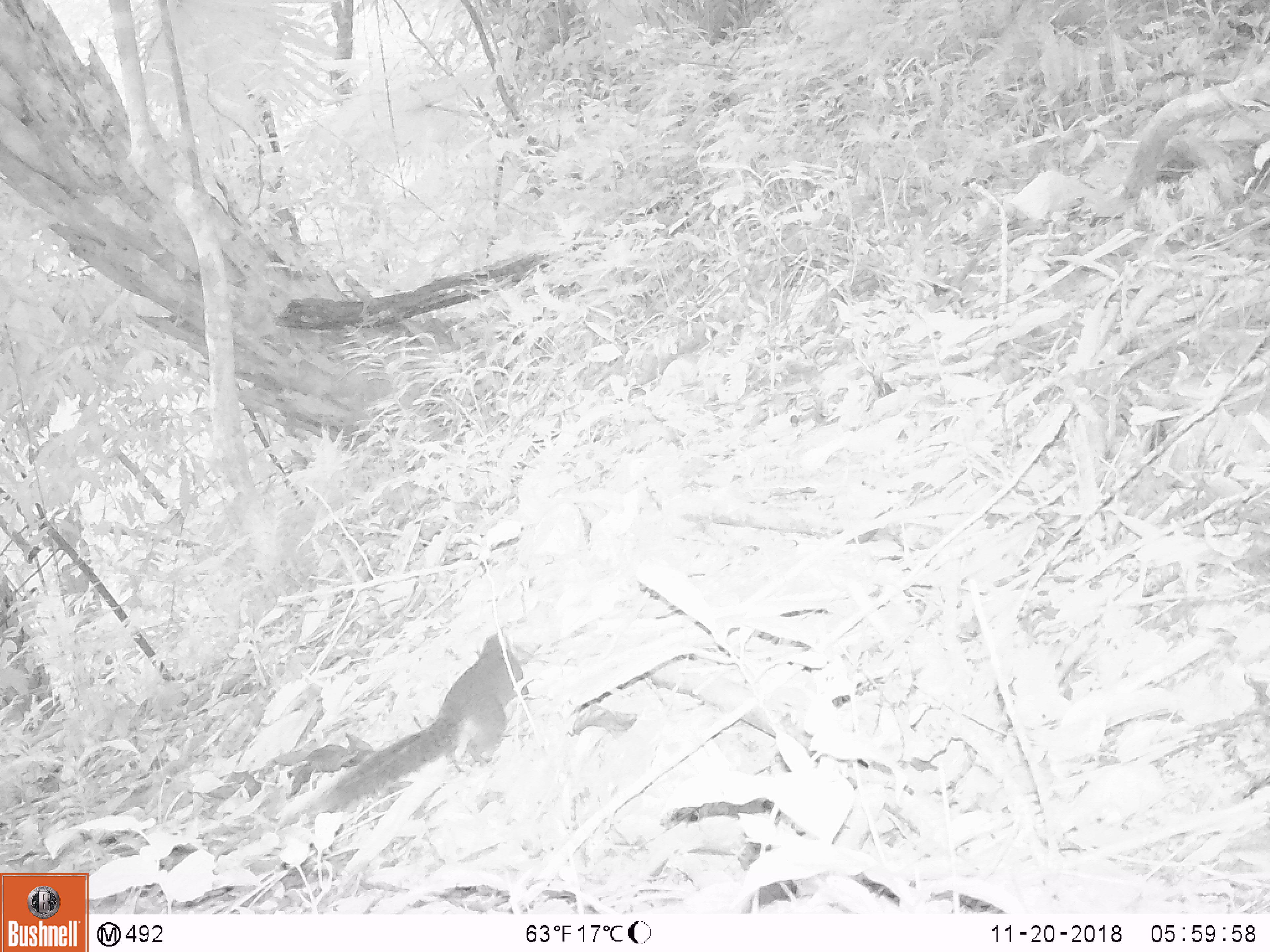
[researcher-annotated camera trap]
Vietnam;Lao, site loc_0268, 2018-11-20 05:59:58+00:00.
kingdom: Animalia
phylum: Chordata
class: Mammalia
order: Rodentia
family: Sciuridae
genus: Dremomys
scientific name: Dremomys rufigenis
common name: red-cheeked squirrel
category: red cheeked squirrel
Red cheeked squirrel (red-cheeked squirrel) (Dremomys rufigenis). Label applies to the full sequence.